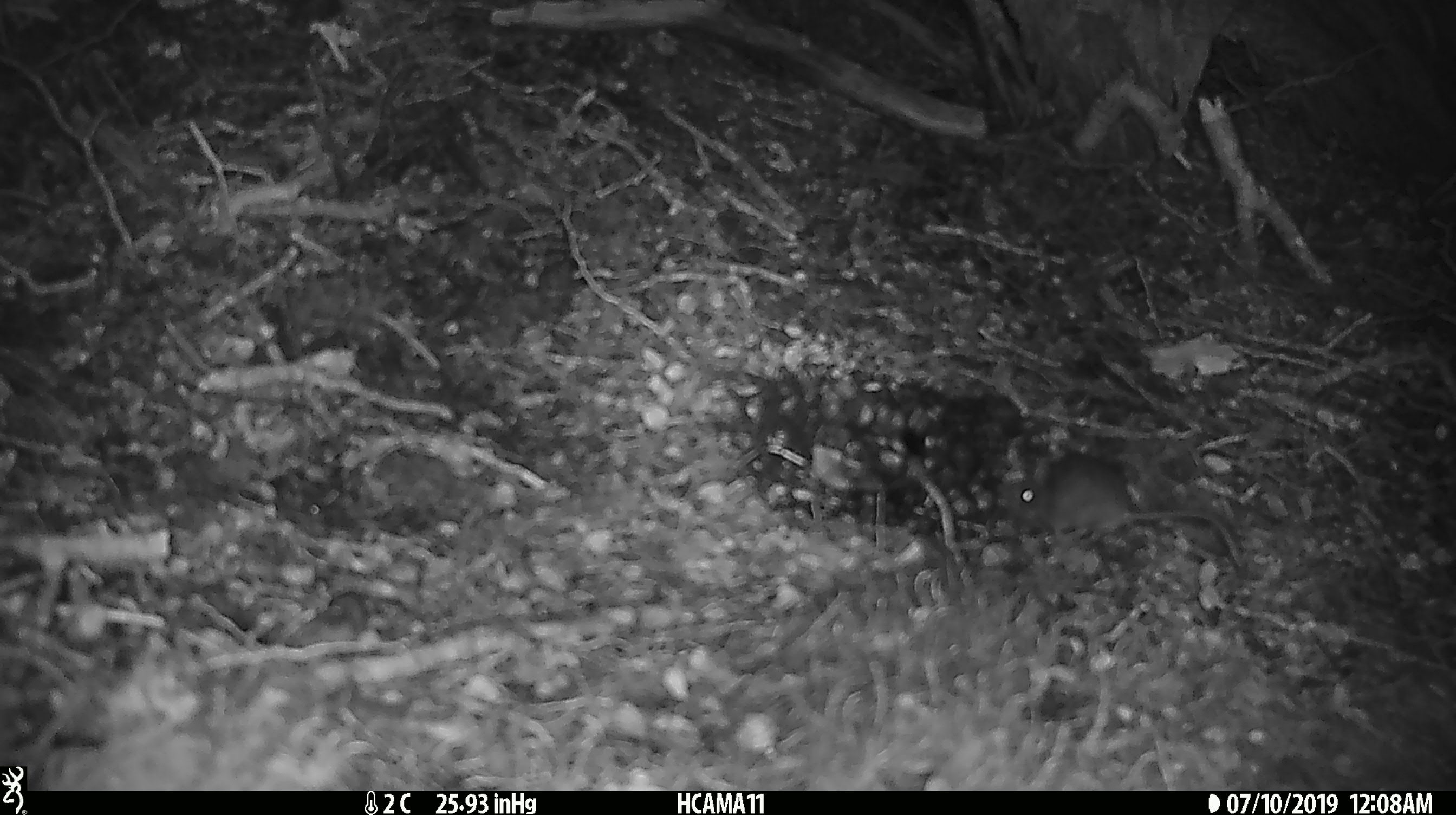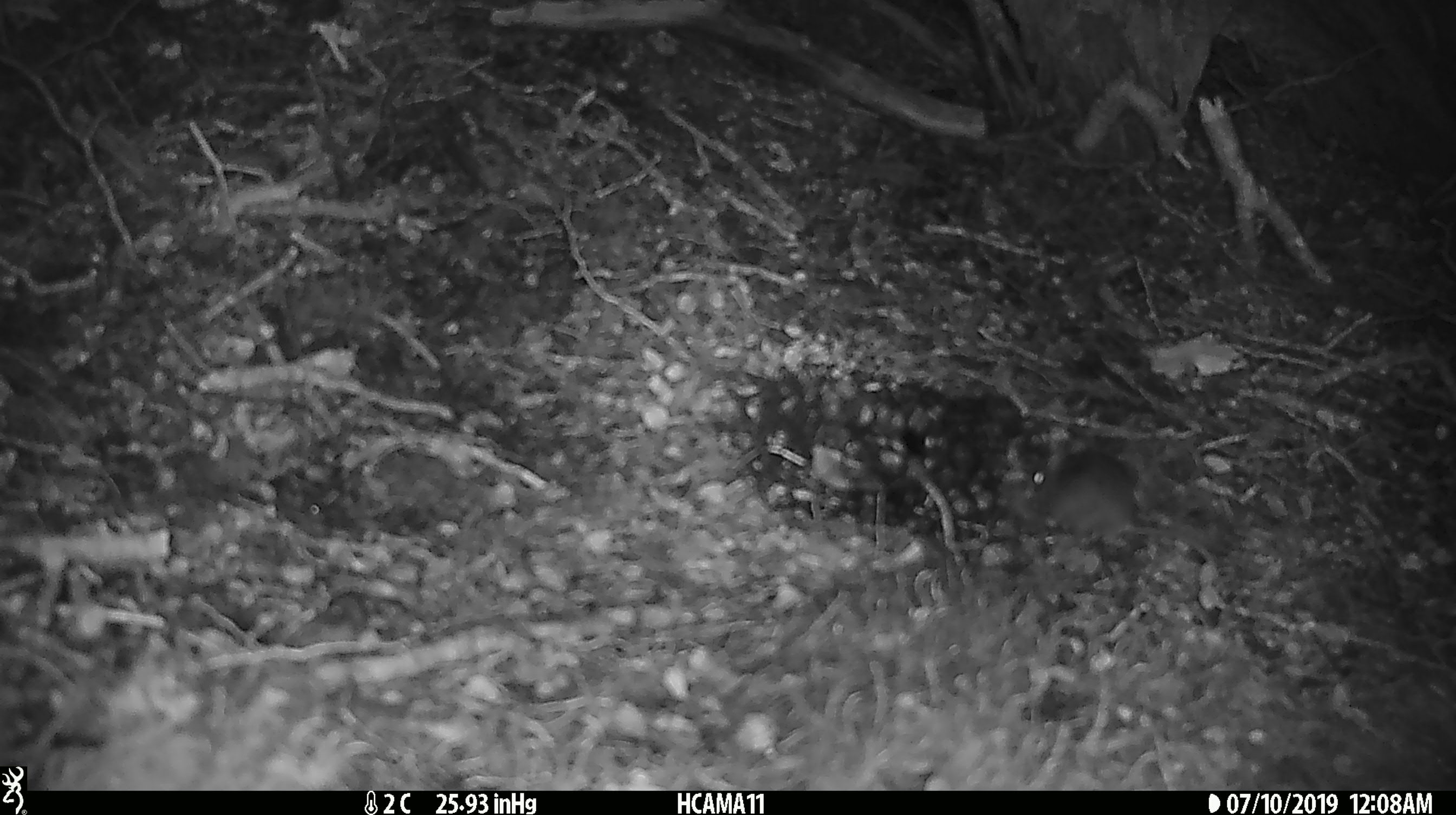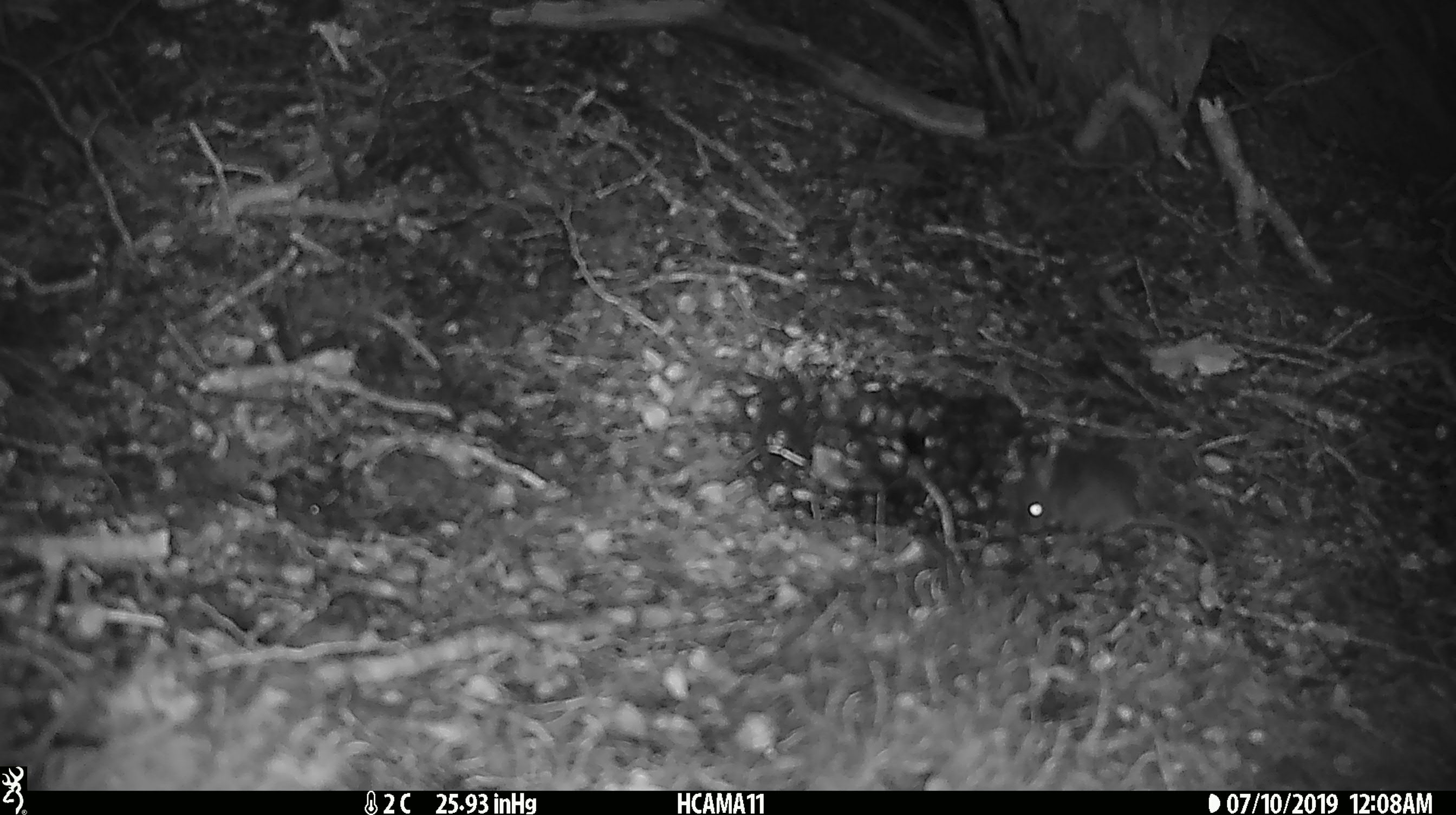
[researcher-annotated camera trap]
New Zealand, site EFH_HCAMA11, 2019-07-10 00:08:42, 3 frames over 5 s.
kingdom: Animalia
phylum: Chordata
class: Mammalia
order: Rodentia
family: Muridae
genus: Mus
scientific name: Mus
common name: mouse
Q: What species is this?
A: Mouse (Mus).